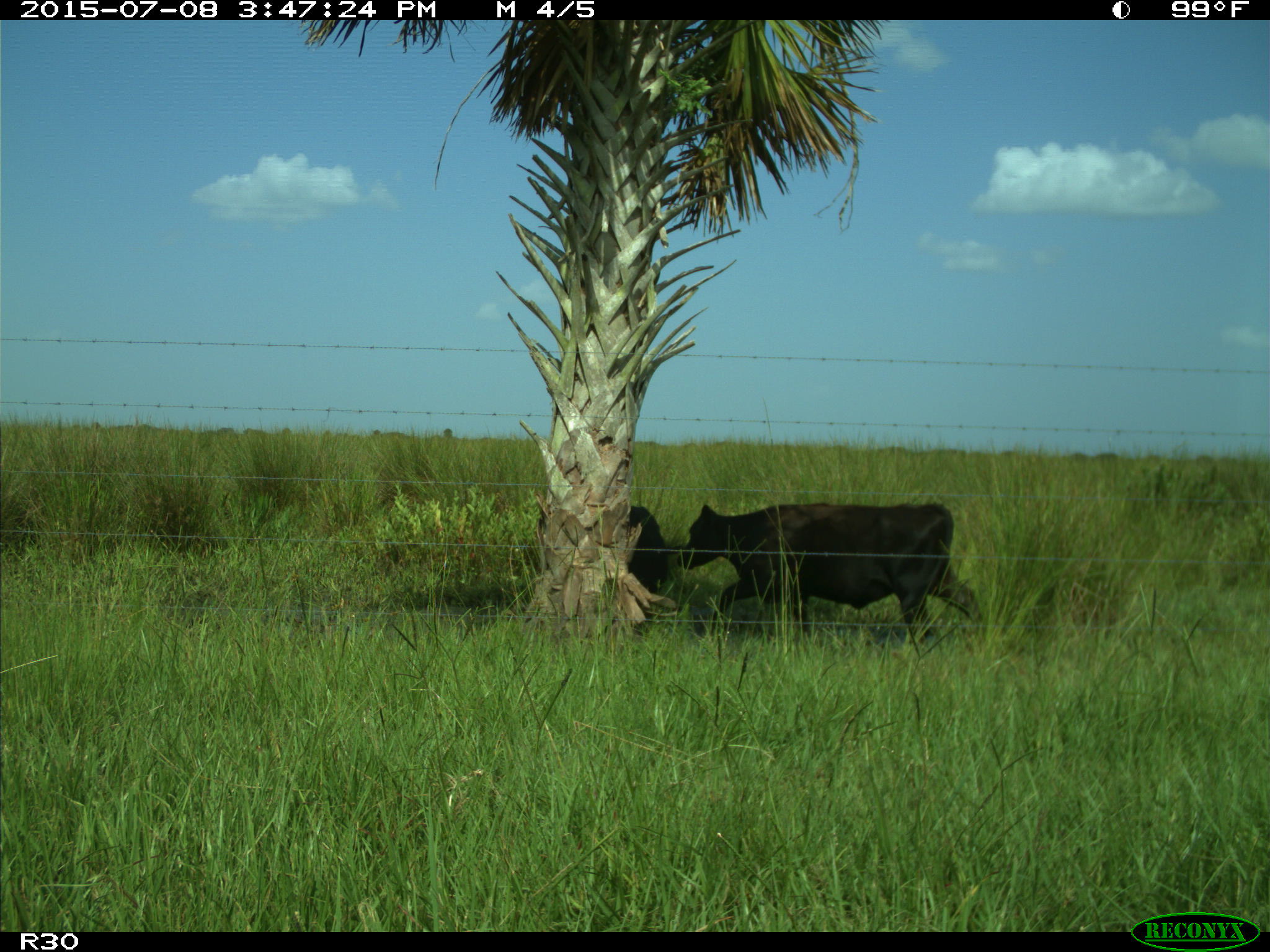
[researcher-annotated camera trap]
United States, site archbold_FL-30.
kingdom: Animalia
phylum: Chordata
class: Mammalia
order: Artiodactyla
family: Bovidae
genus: Bos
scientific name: Bos taurus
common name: domestic cow